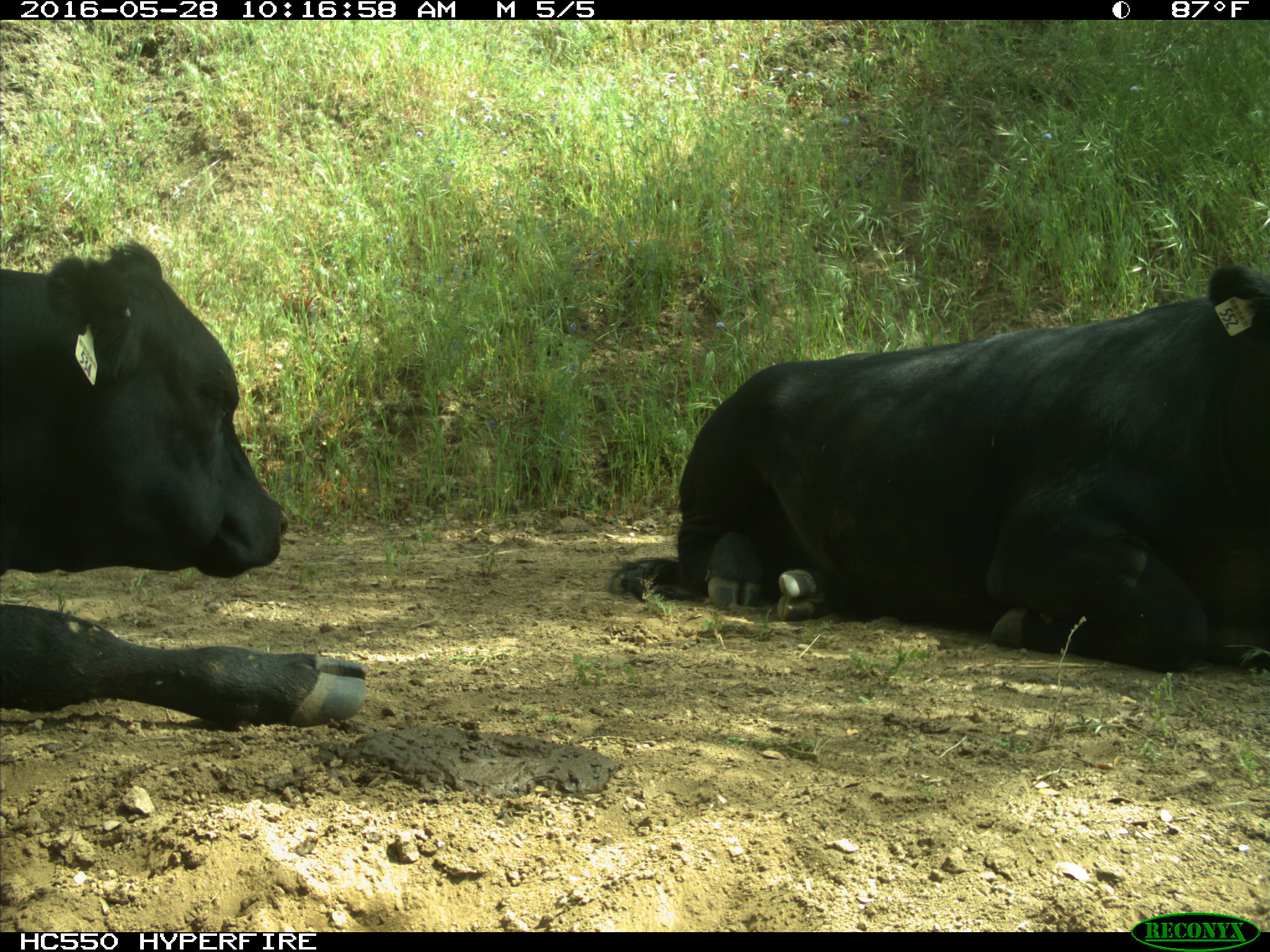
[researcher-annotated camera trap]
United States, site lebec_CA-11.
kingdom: Animalia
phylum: Chordata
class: Mammalia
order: Artiodactyla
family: Bovidae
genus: Bos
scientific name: Bos taurus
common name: domestic cow